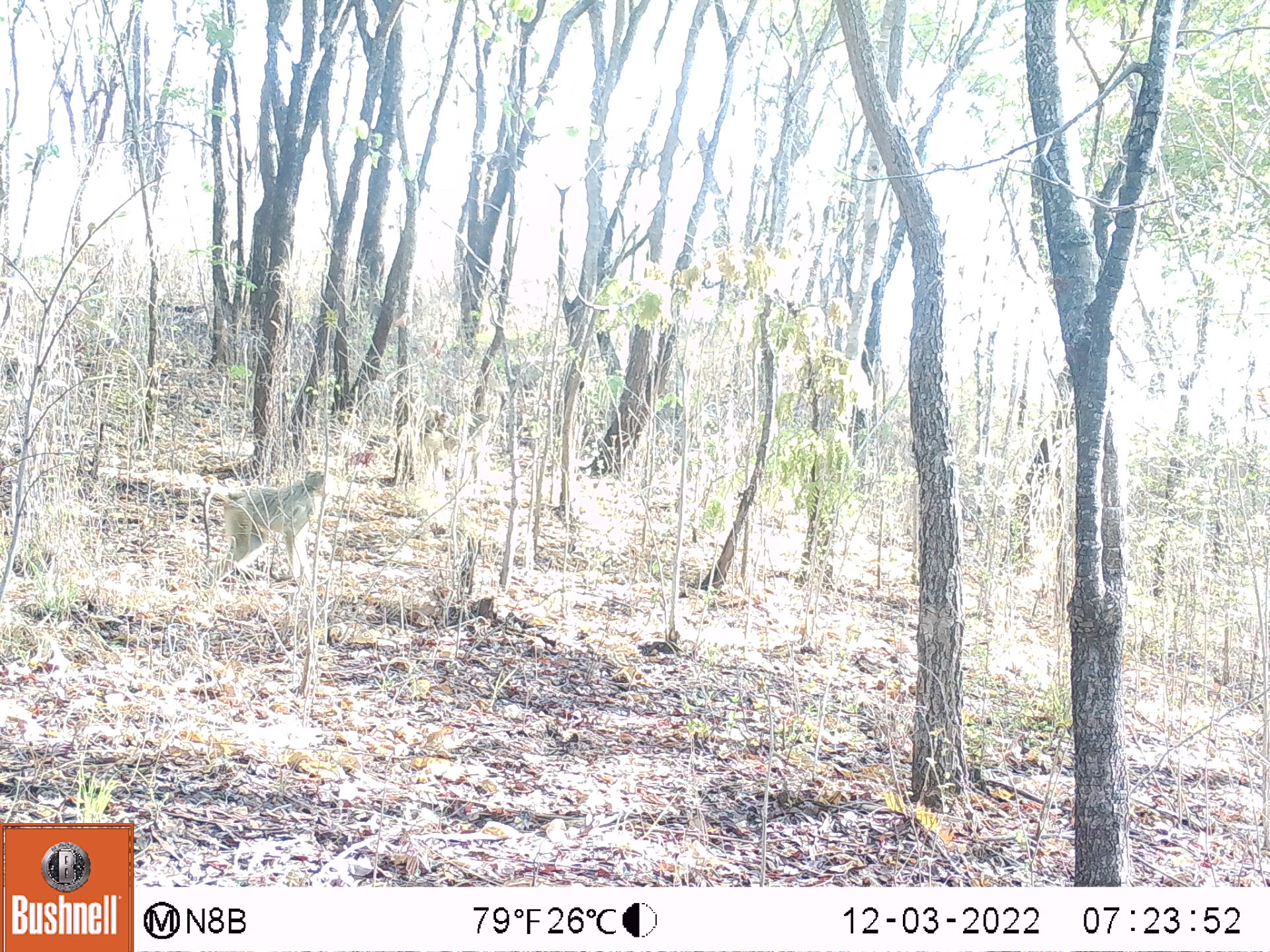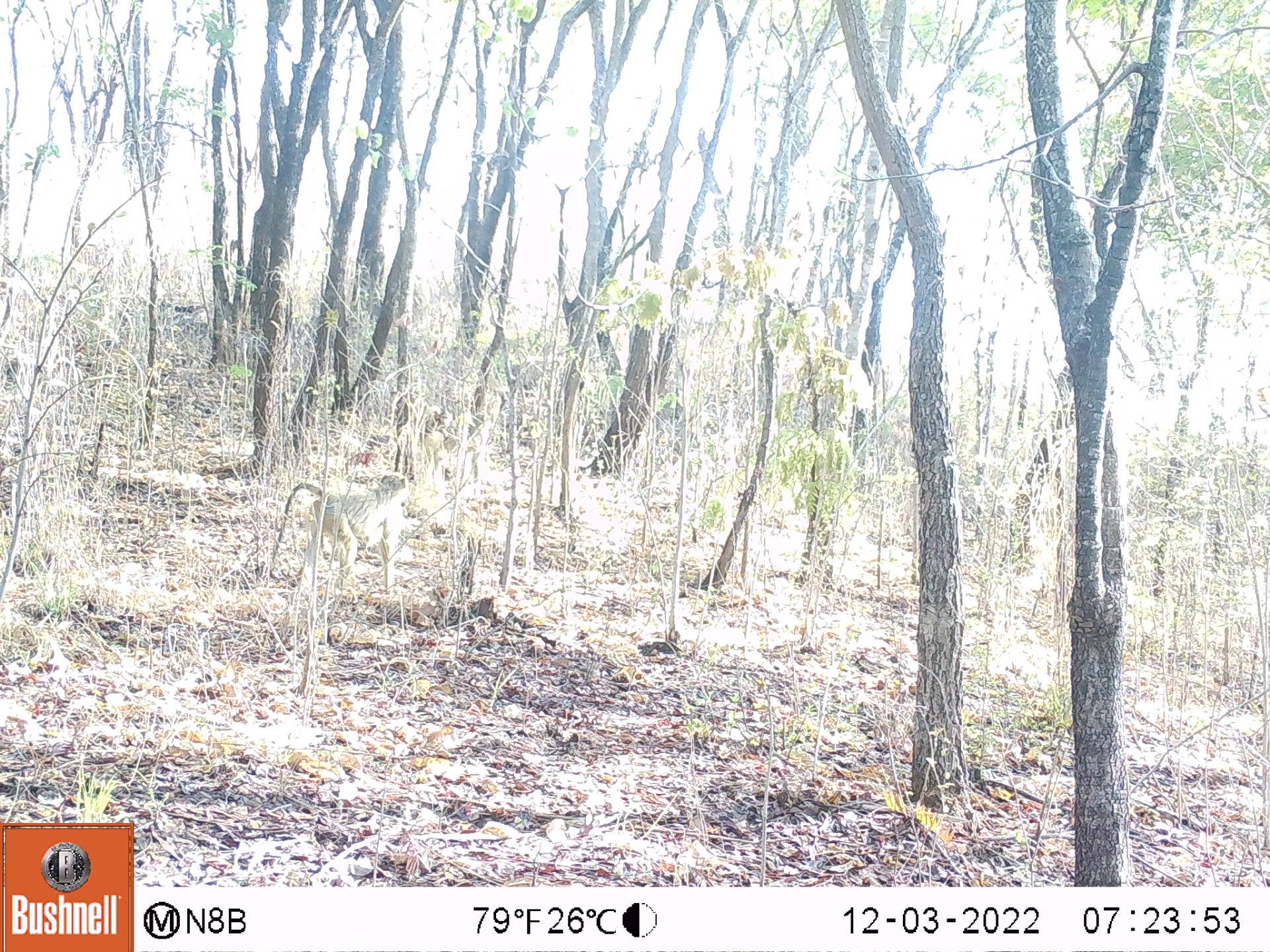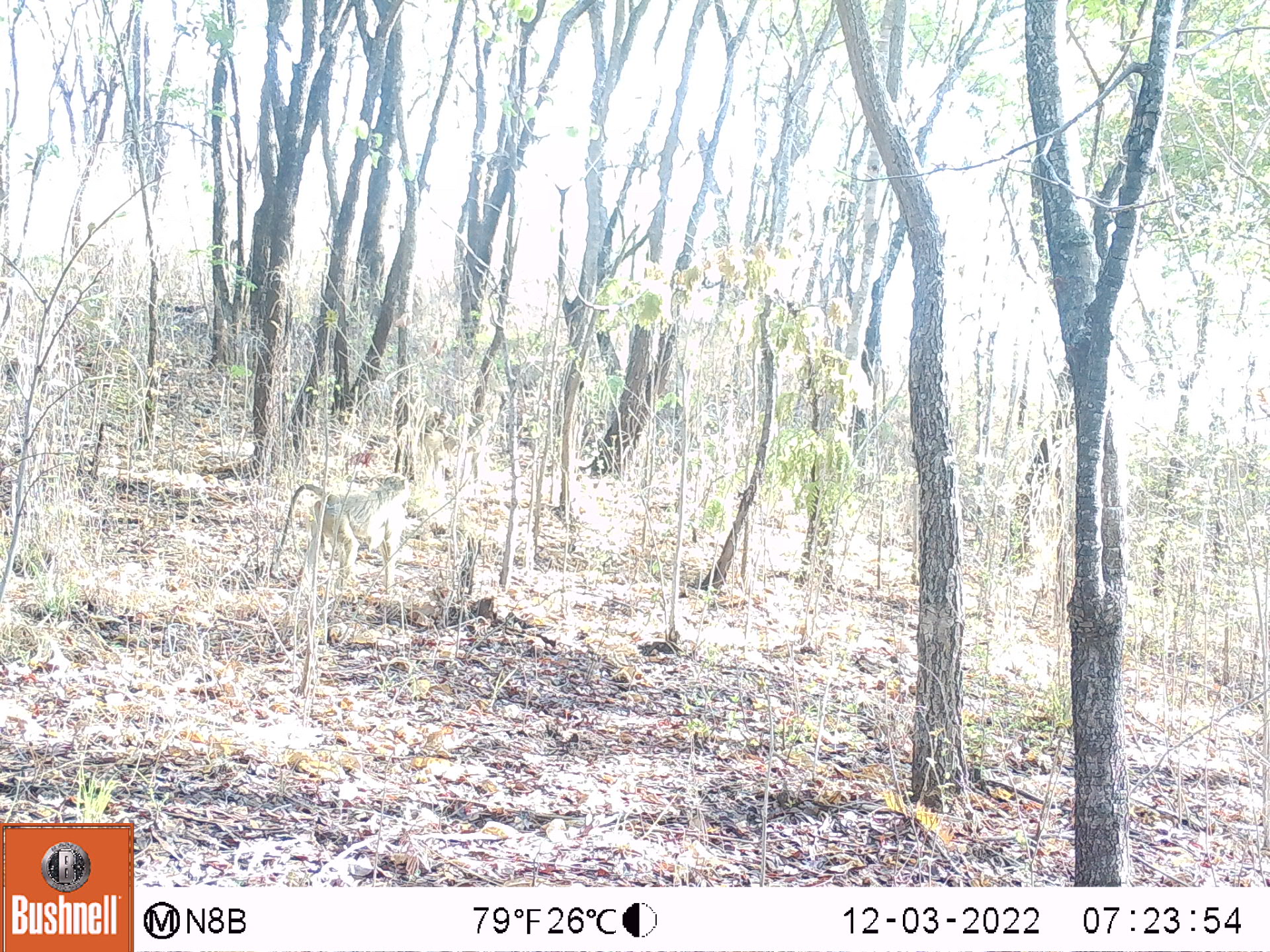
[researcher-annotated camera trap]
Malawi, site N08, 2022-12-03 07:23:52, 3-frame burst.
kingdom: Animalia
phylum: Chordata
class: Mammalia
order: Primates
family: Cercopithecidae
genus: Papio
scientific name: Papio cynocephalus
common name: yellow baboon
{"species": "yellow baboon (Papio cynocephalus)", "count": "1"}